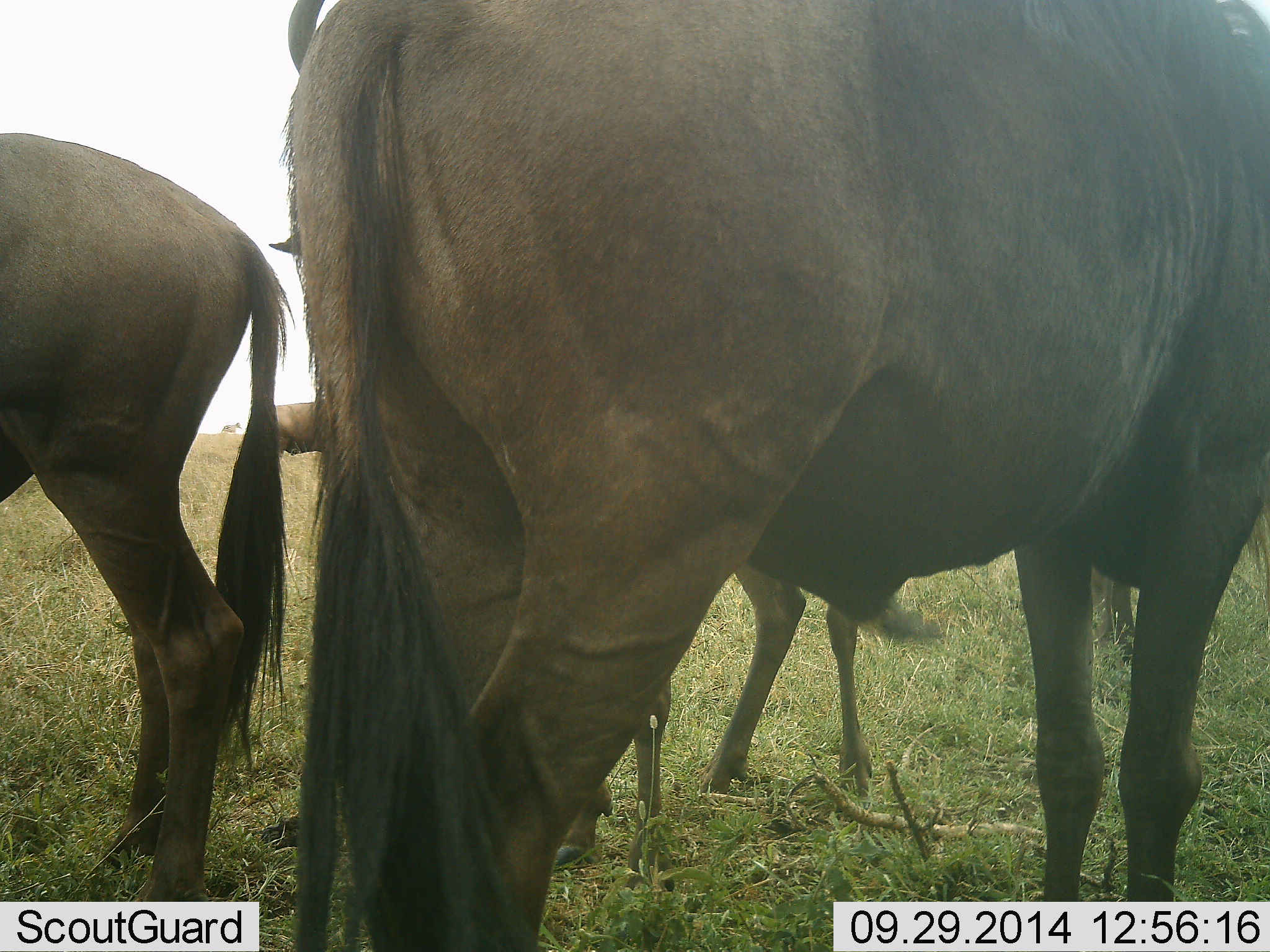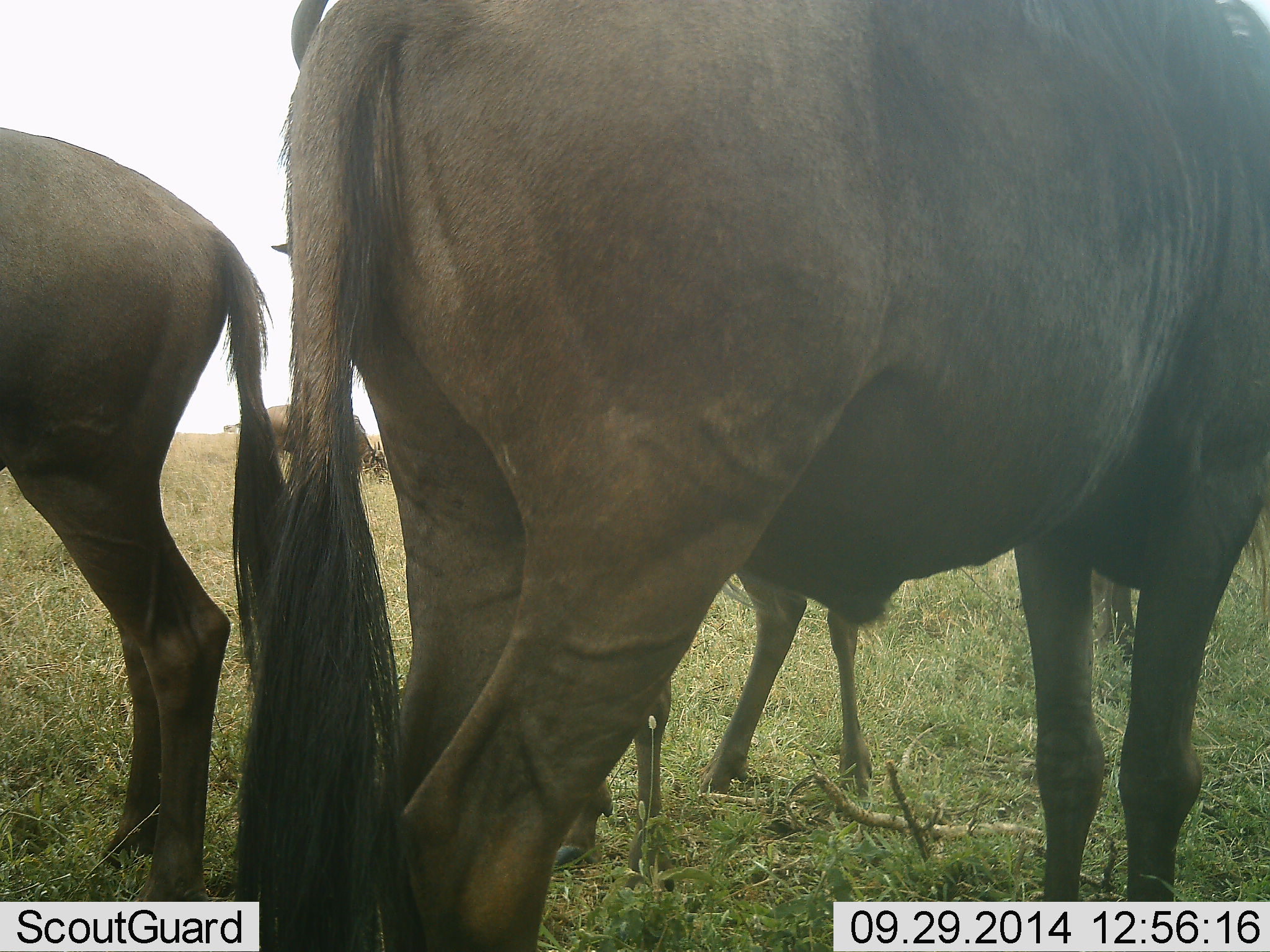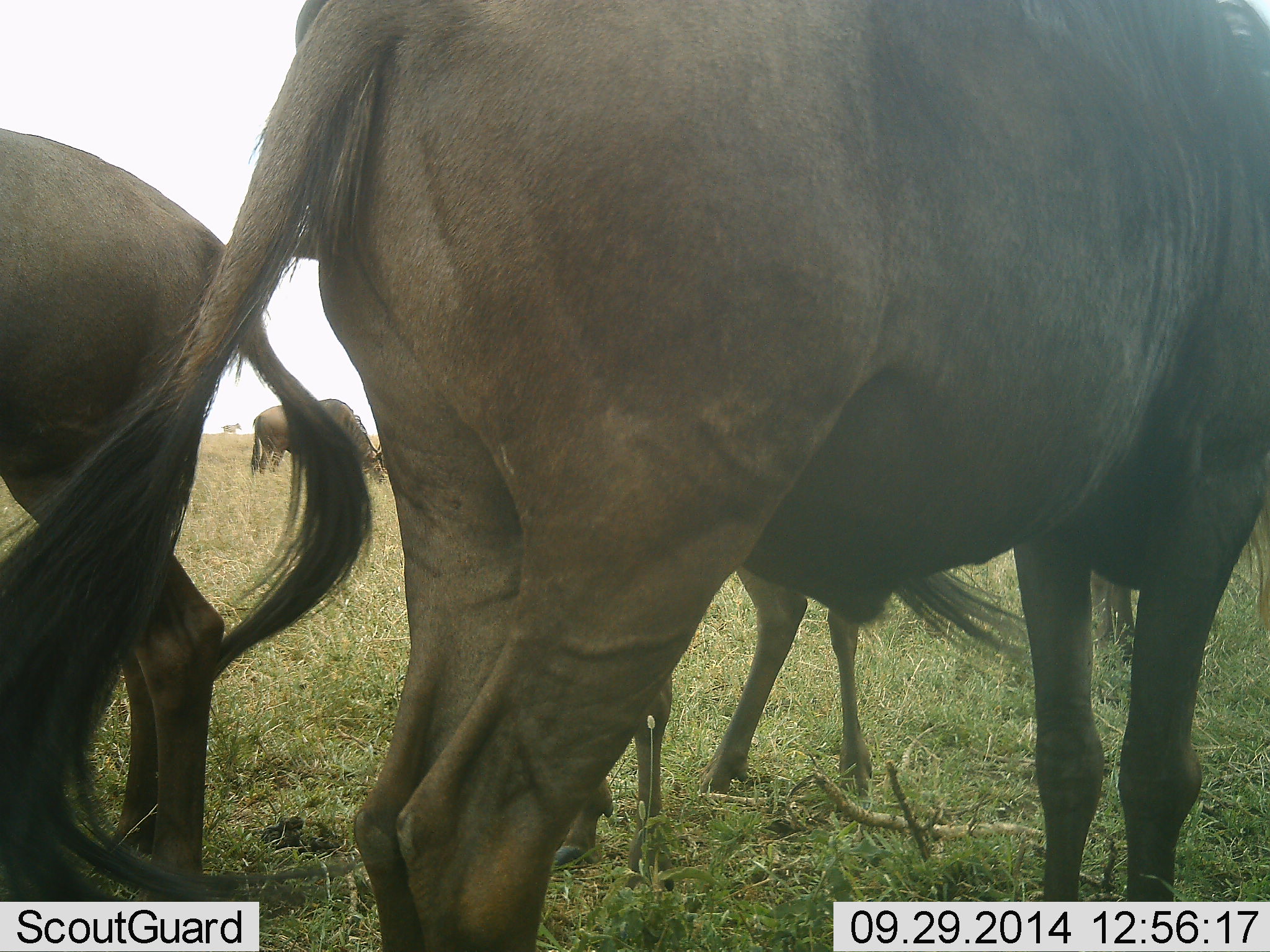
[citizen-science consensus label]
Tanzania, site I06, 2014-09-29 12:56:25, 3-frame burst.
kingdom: Animalia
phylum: Chordata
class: Mammalia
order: Artiodactyla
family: Bovidae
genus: Connochaetes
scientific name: Connochaetes taurinus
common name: blue wildebeest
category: wildebeest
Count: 4.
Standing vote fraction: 90%.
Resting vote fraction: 10%.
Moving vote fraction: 0%.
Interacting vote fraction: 10%.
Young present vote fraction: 10%.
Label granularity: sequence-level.